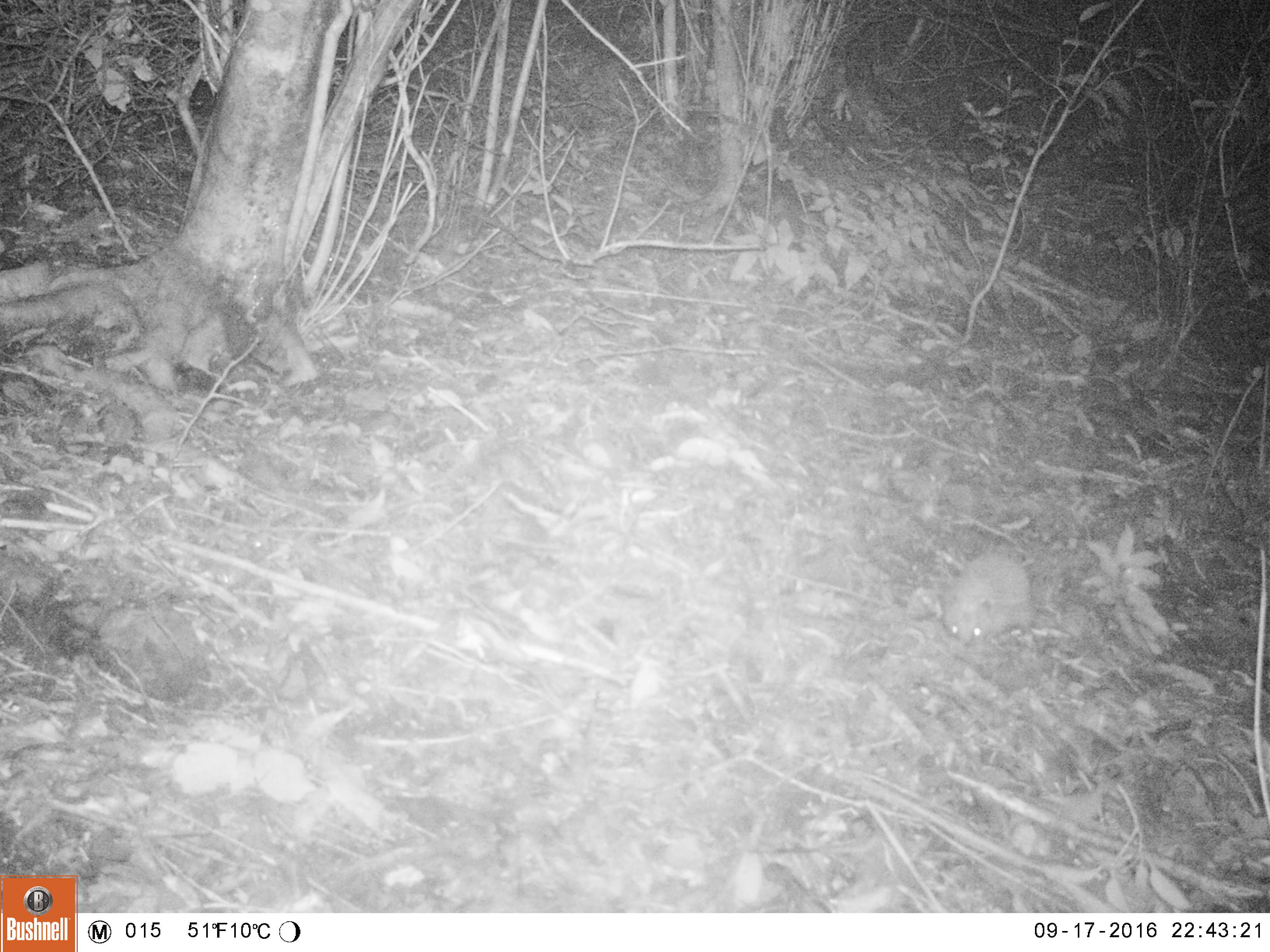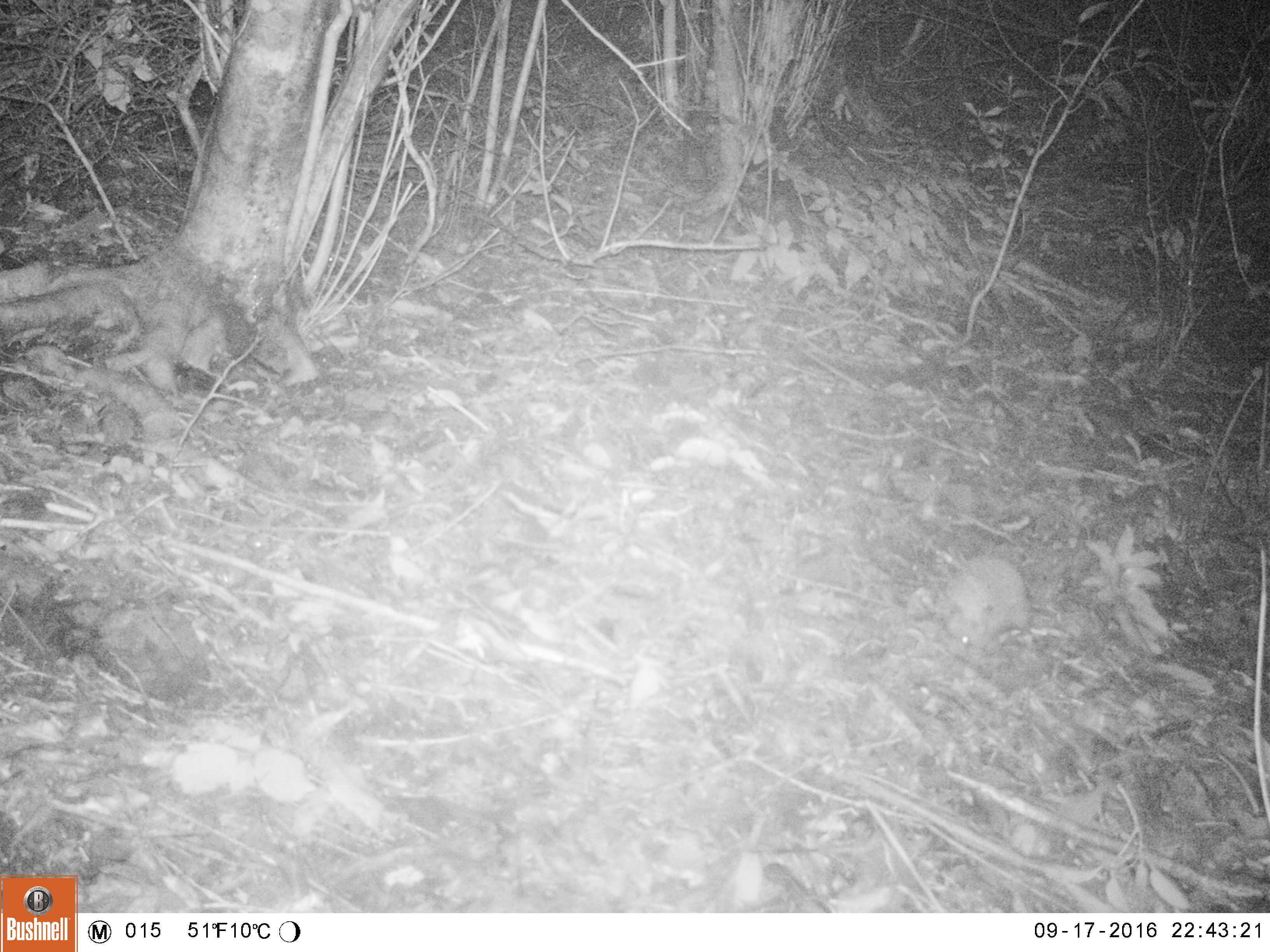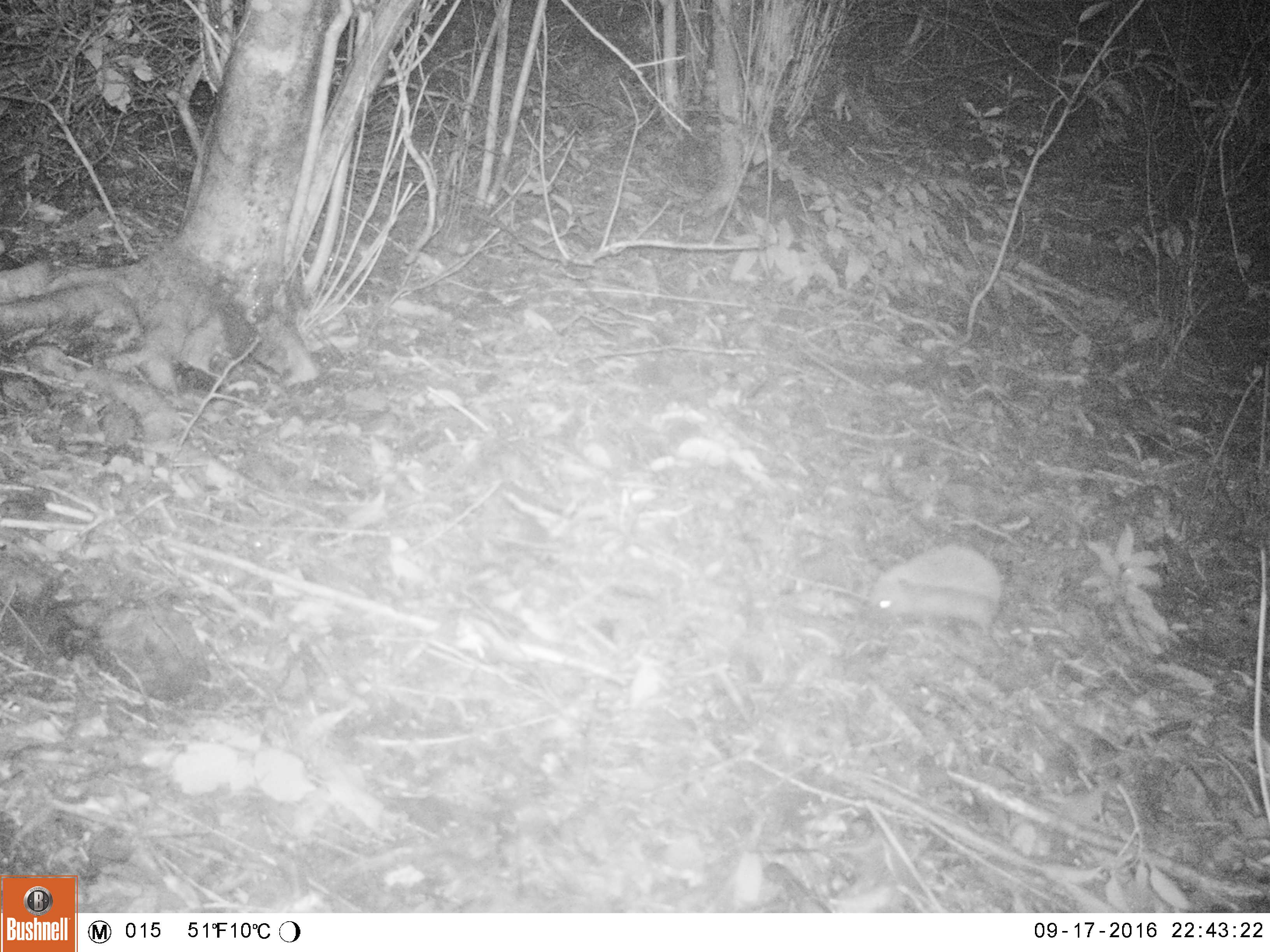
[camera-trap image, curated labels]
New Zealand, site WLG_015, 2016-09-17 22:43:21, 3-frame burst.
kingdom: Animalia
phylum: Chordata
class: Mammalia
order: Eulipotyphla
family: Erinaceidae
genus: Erinaceus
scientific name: Erinaceus europaeus europaeus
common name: european hedgehog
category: hedgehog